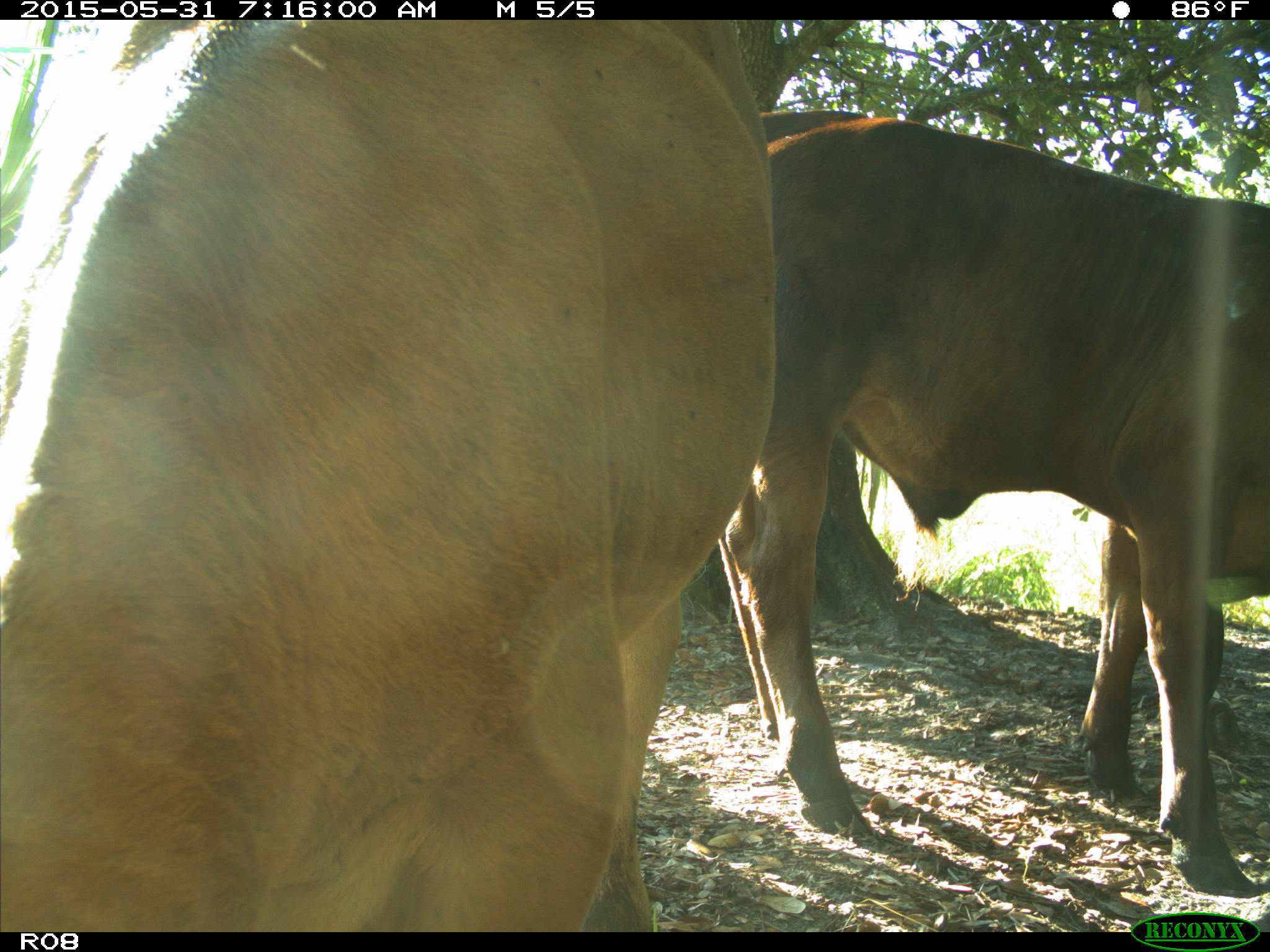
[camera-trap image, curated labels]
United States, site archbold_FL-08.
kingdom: Animalia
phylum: Chordata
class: Mammalia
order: Artiodactyla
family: Bovidae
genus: Bos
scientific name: Bos taurus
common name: domestic cow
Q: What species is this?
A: Bos taurus (domestic cow).